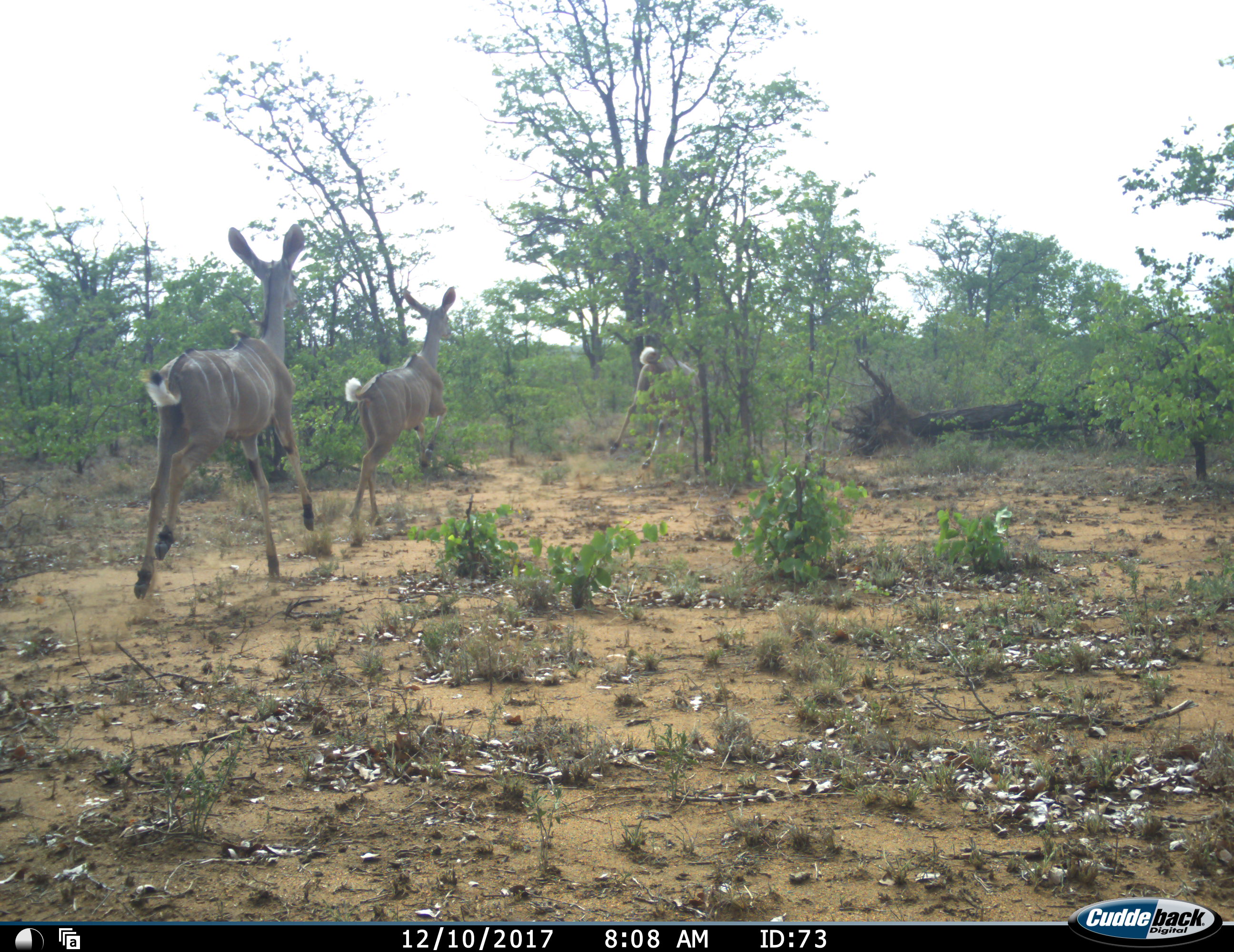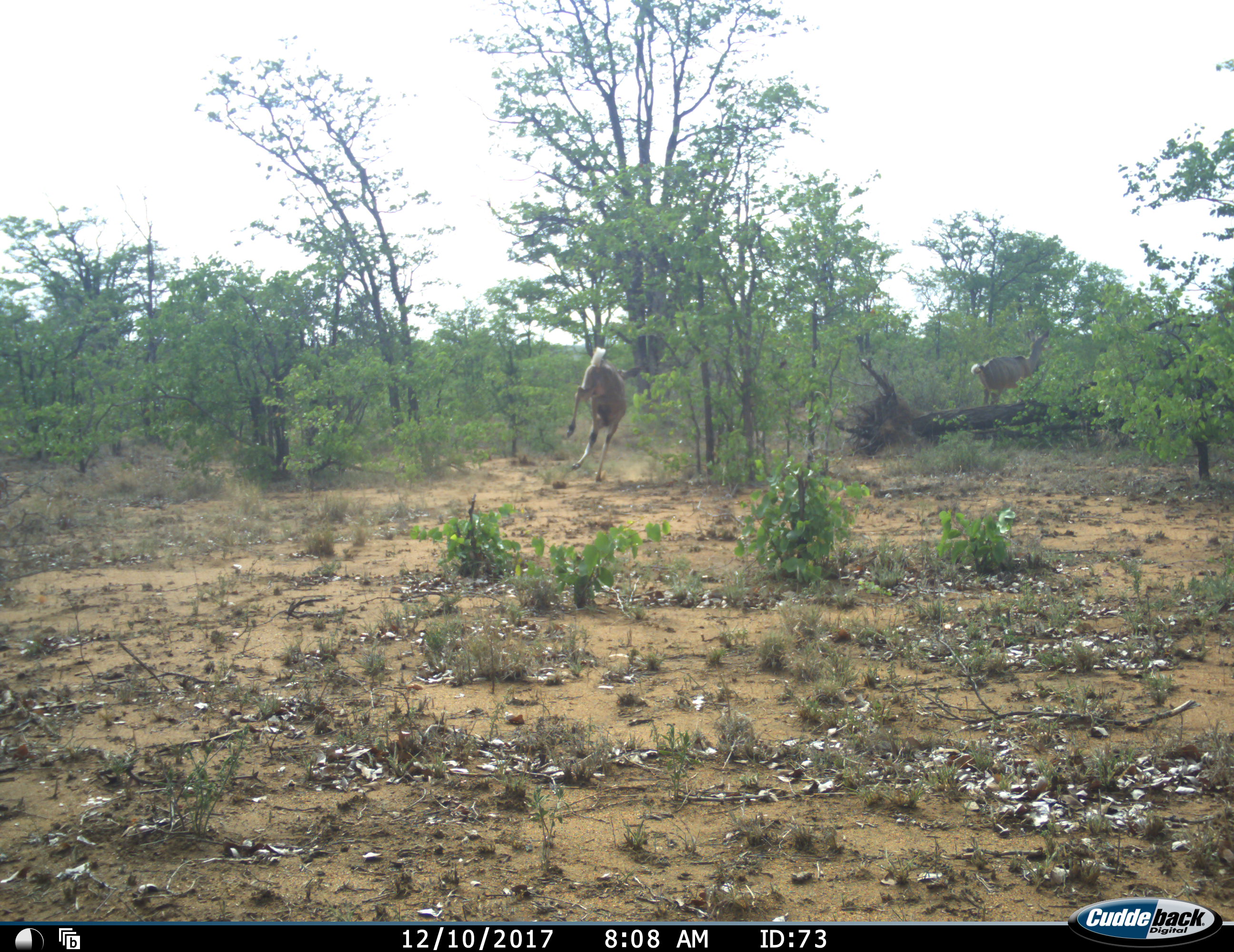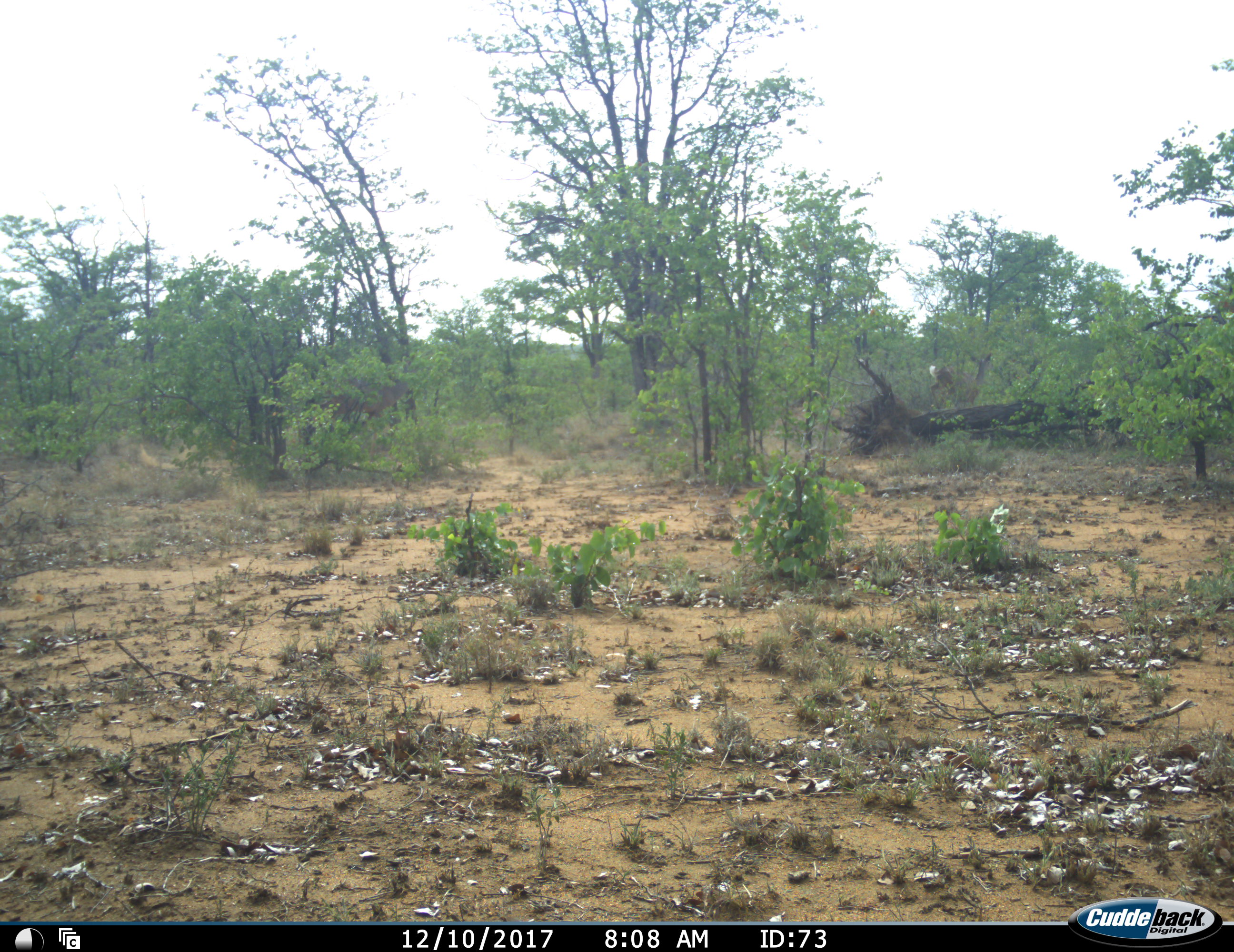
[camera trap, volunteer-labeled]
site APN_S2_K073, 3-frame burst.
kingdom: Animalia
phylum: Chordata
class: Mammalia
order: Artiodactyla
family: Bovidae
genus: Tragelaphus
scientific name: Tragelaphus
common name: kudu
Kudu (Tragelaphus), count 3. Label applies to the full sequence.